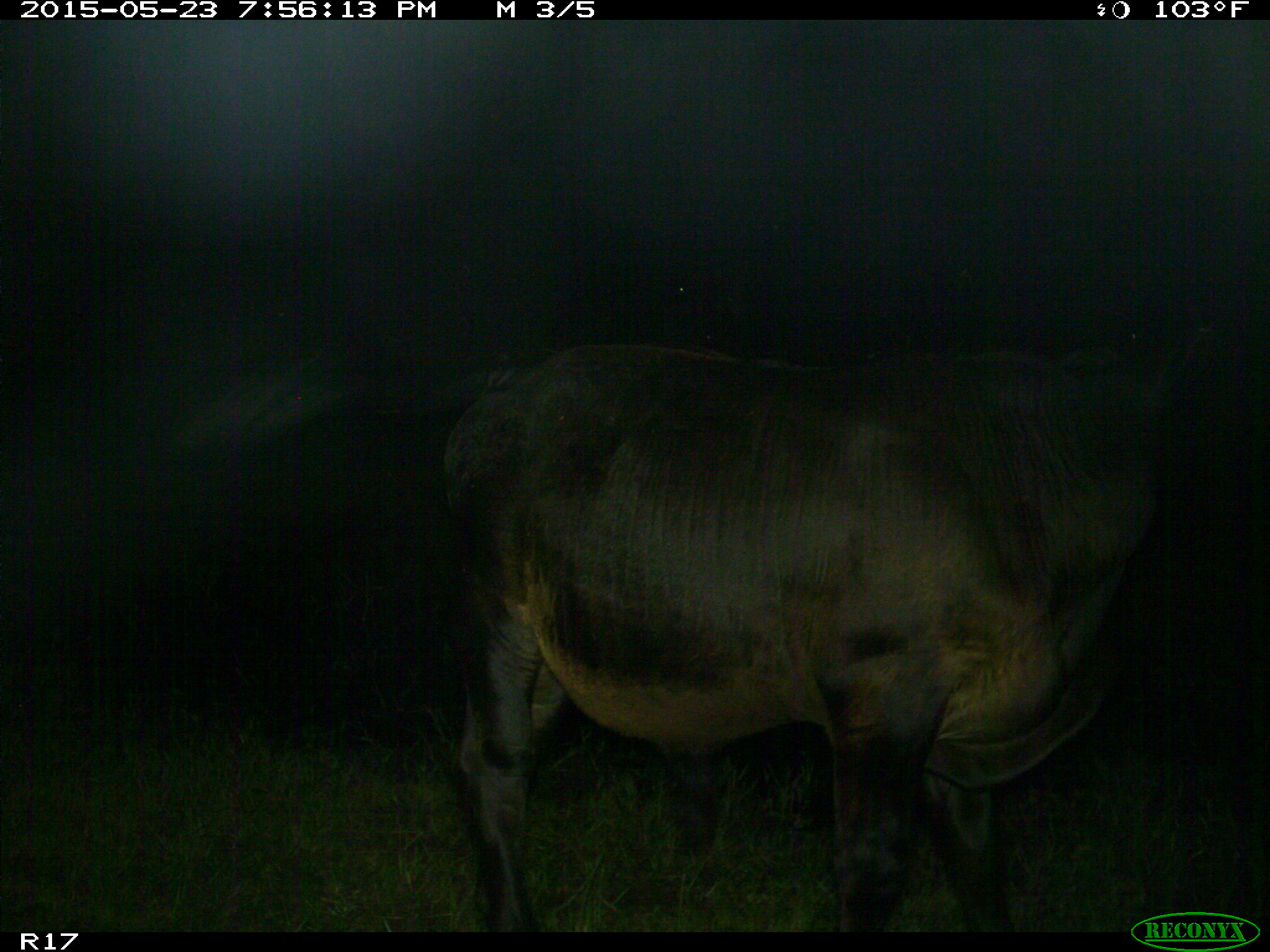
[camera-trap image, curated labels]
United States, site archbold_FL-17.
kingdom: Animalia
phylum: Chordata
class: Mammalia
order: Artiodactyla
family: Bovidae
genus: Bos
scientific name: Bos taurus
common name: domestic cow